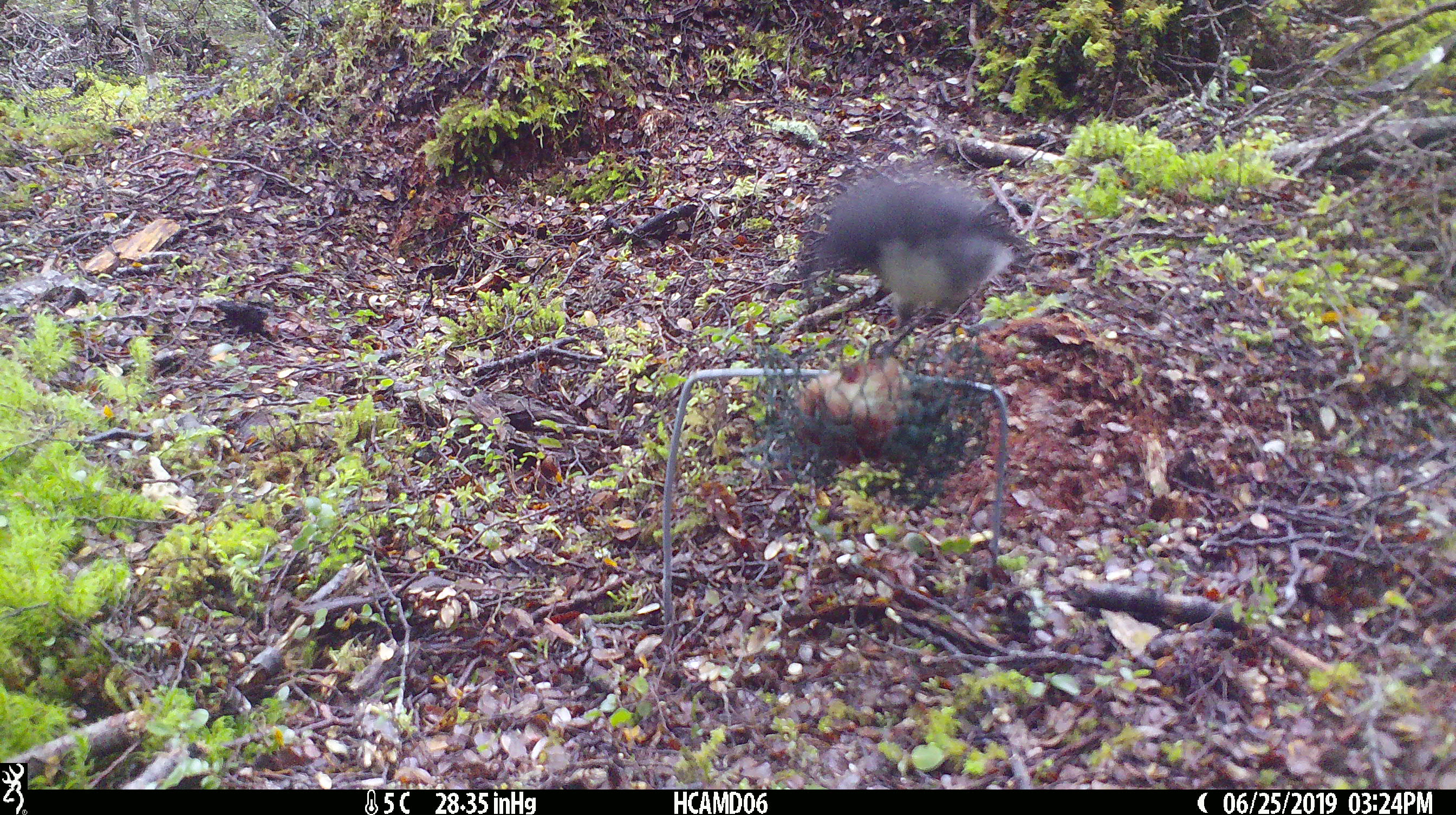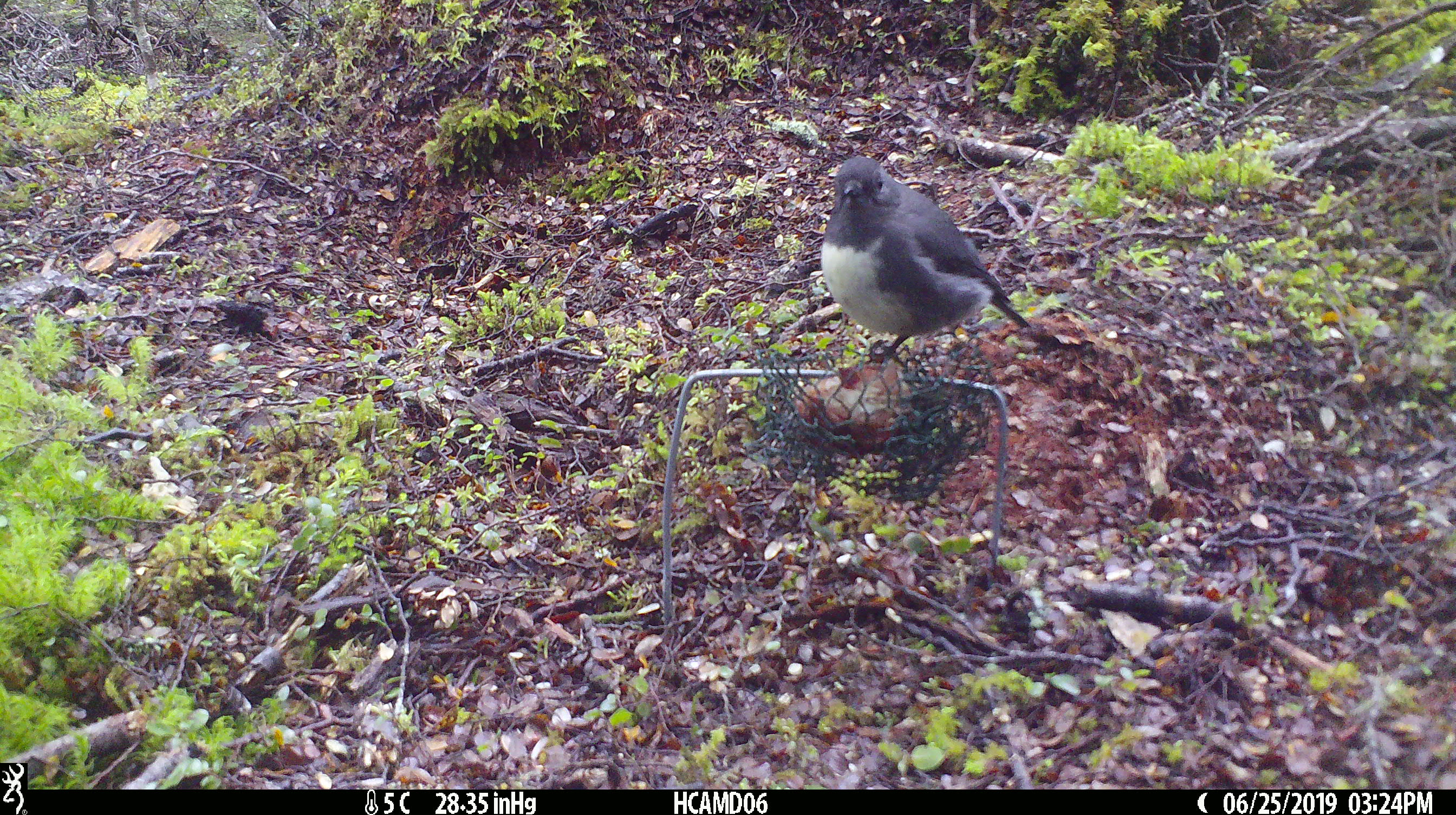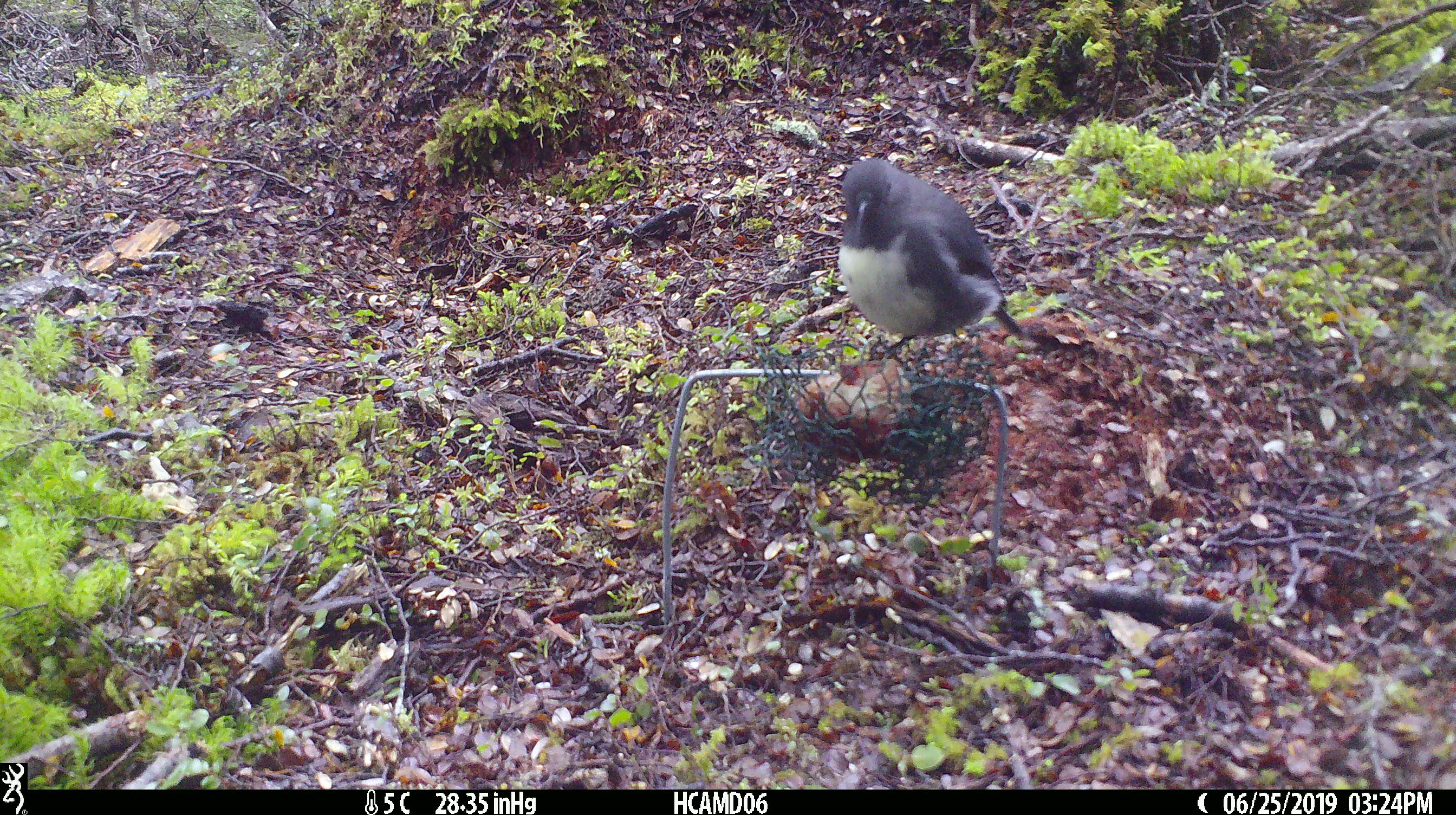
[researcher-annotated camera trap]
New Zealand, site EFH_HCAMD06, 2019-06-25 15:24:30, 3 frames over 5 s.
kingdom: Animalia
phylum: Chordata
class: Aves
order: Passeriformes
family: Petroicidae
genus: Petroica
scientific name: Petroica australis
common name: new zealand robin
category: robin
Robin (new zealand robin) (Petroica australis).